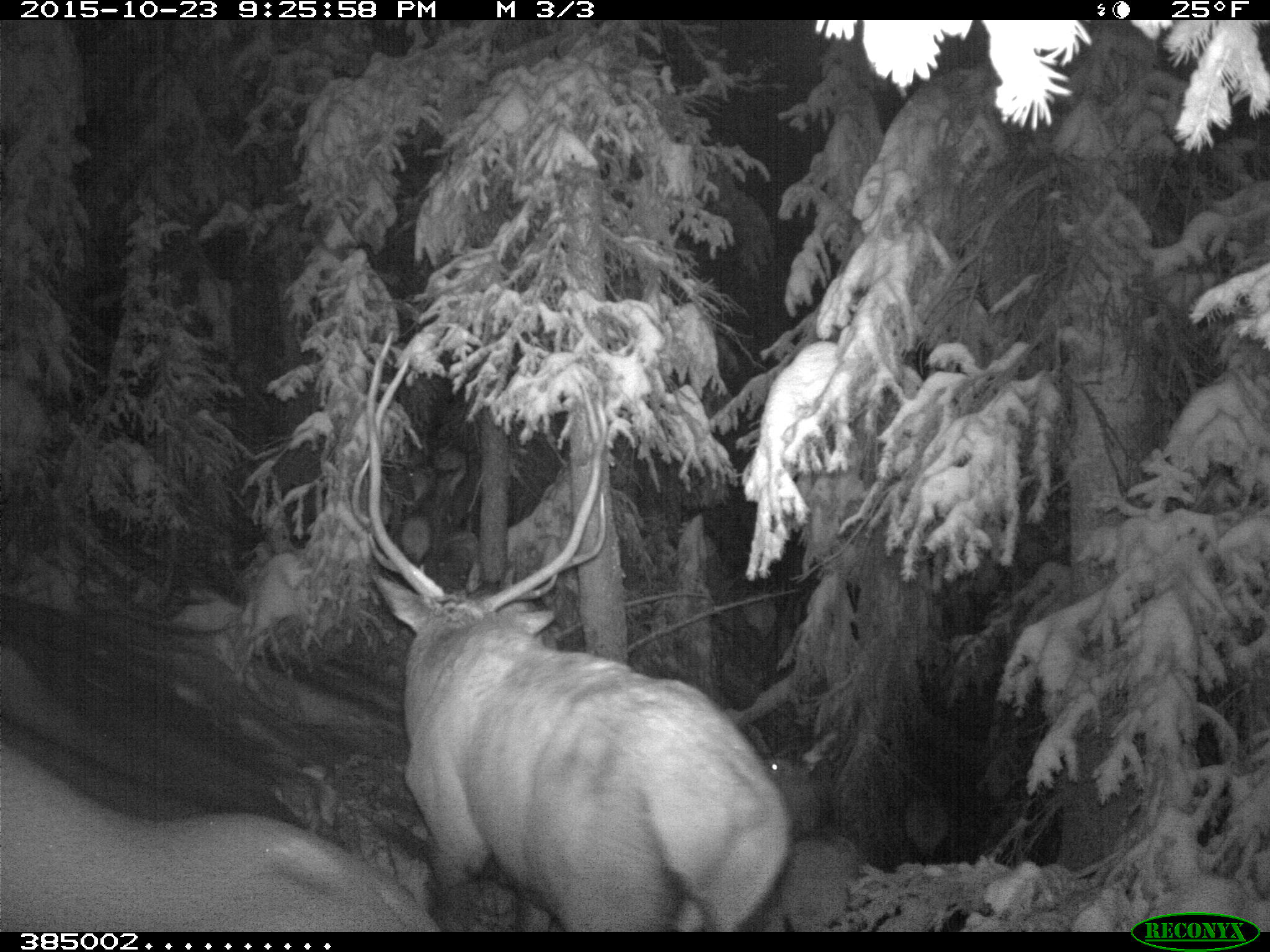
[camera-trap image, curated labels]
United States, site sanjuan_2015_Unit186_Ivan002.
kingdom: Animalia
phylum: Chordata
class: Mammalia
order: Artiodactyla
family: Cervidae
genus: Cervus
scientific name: Cervus elaphus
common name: red deer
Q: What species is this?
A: Cervus elaphus (red deer).